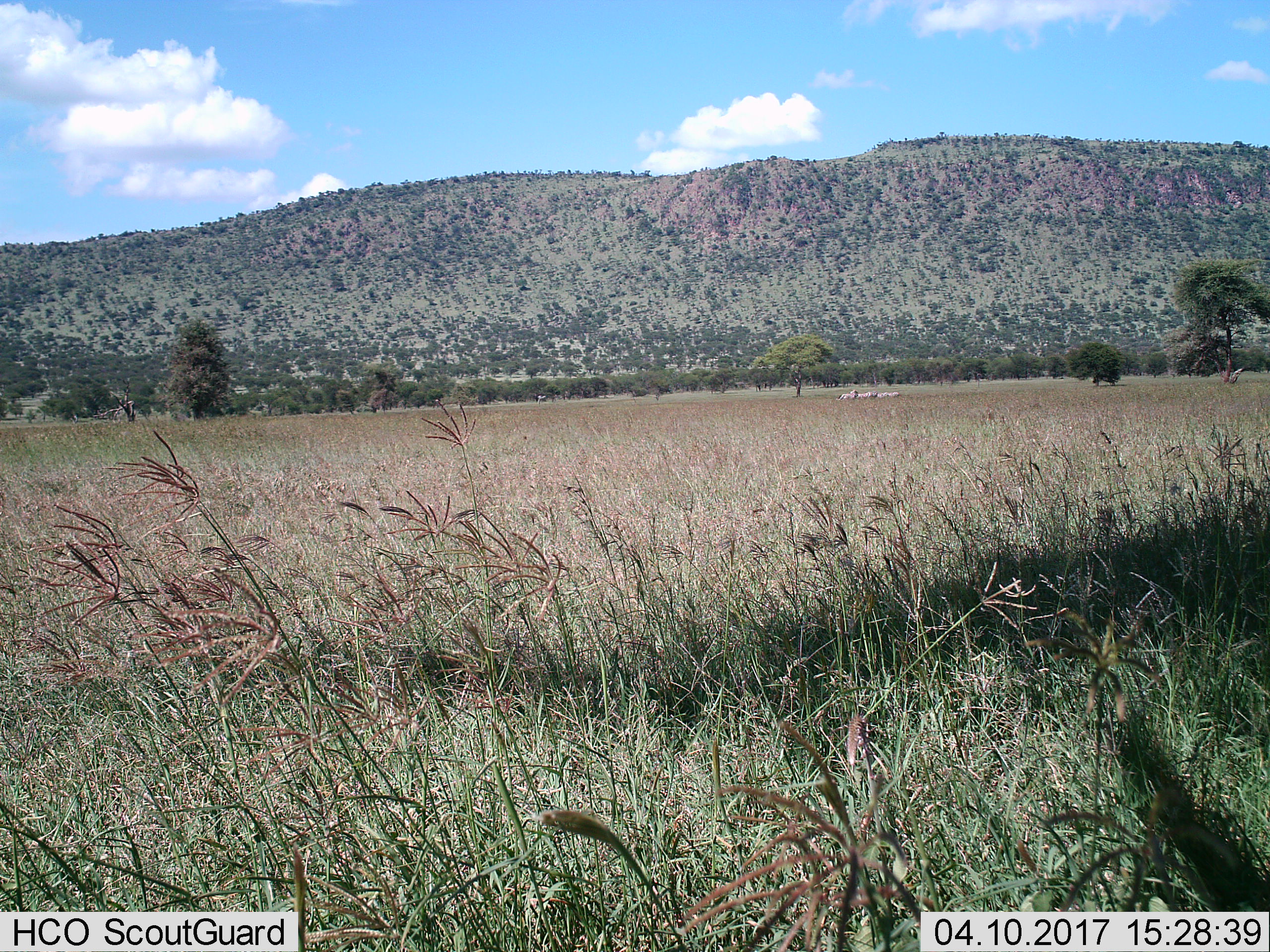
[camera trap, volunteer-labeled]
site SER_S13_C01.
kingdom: Animalia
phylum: Chordata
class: Mammalia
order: Carnivora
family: Felidae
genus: Panthera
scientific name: Panthera leo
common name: lion male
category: lionmale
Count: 3.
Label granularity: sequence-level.